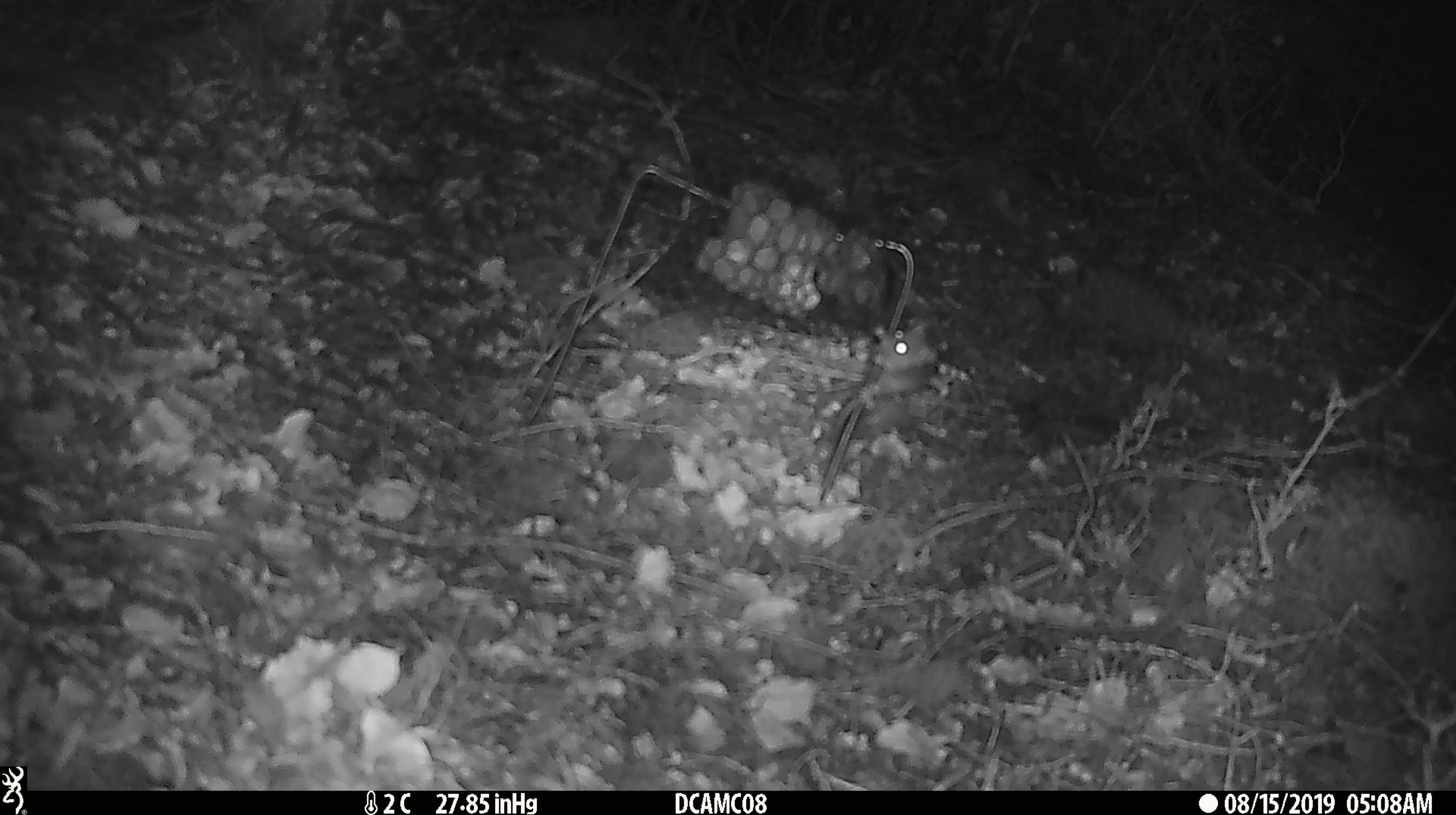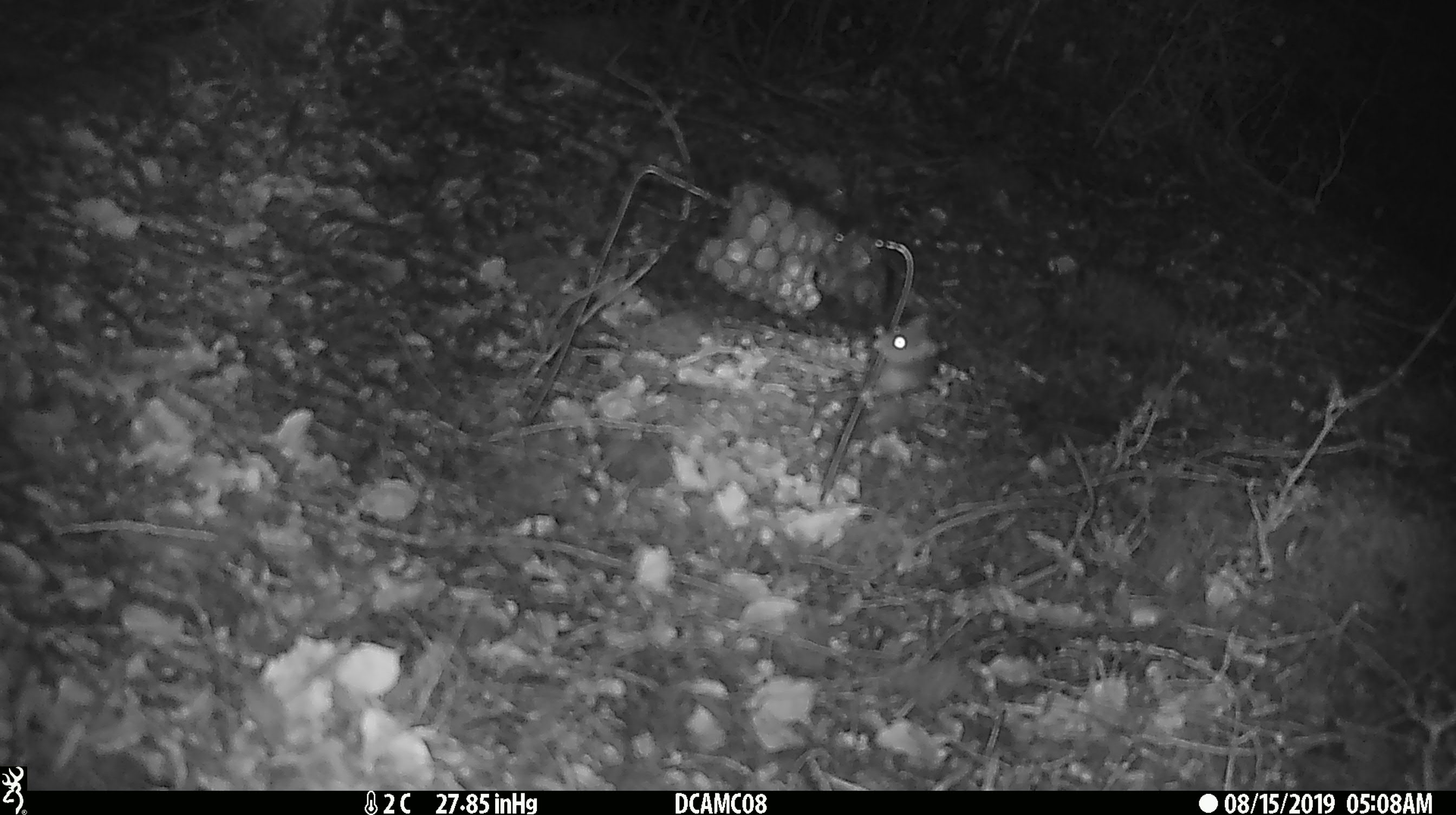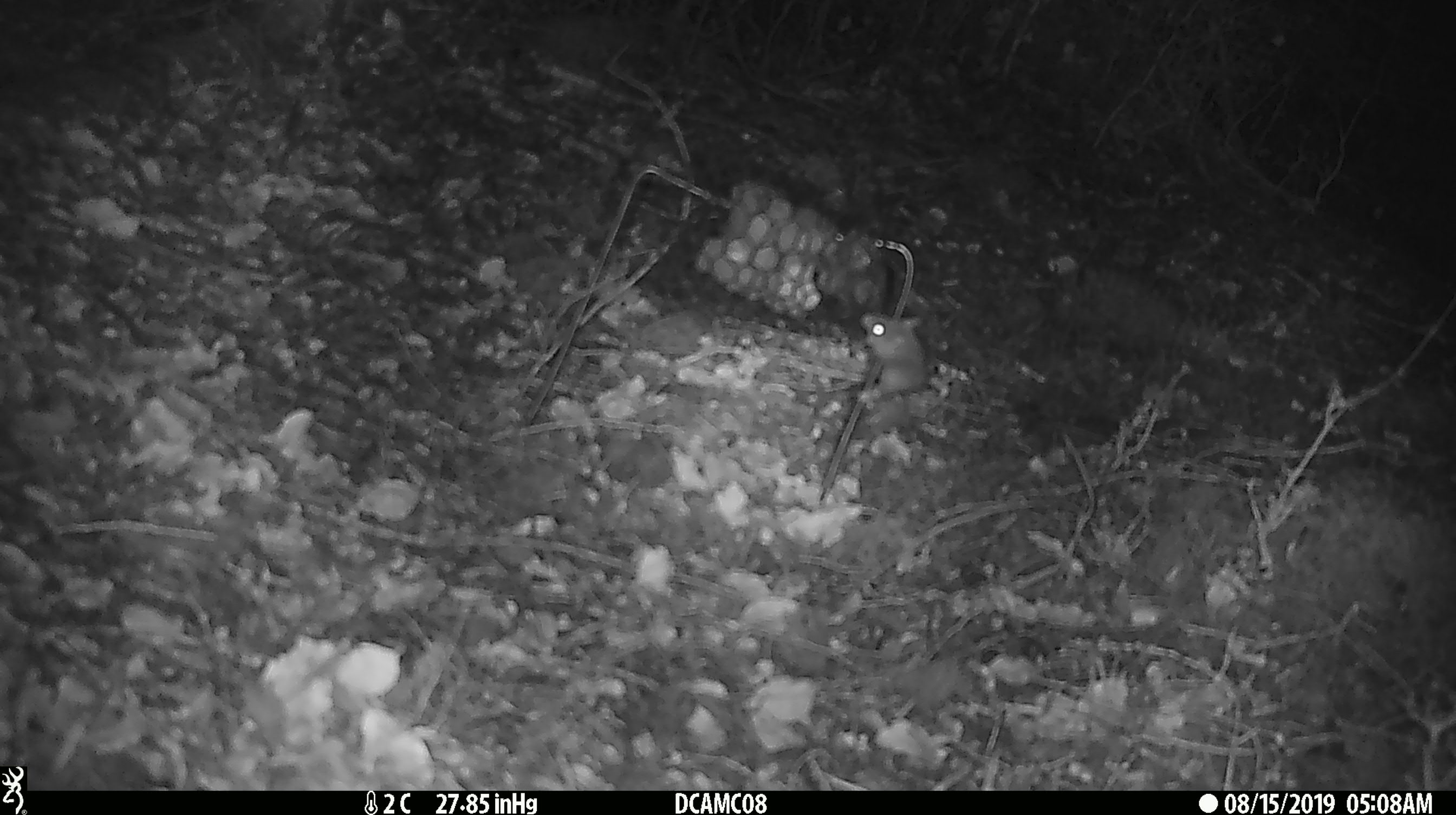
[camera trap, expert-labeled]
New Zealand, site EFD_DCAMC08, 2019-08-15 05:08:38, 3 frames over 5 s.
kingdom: Animalia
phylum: Chordata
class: Mammalia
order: Rodentia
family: Muridae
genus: Mus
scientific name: Mus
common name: mouse